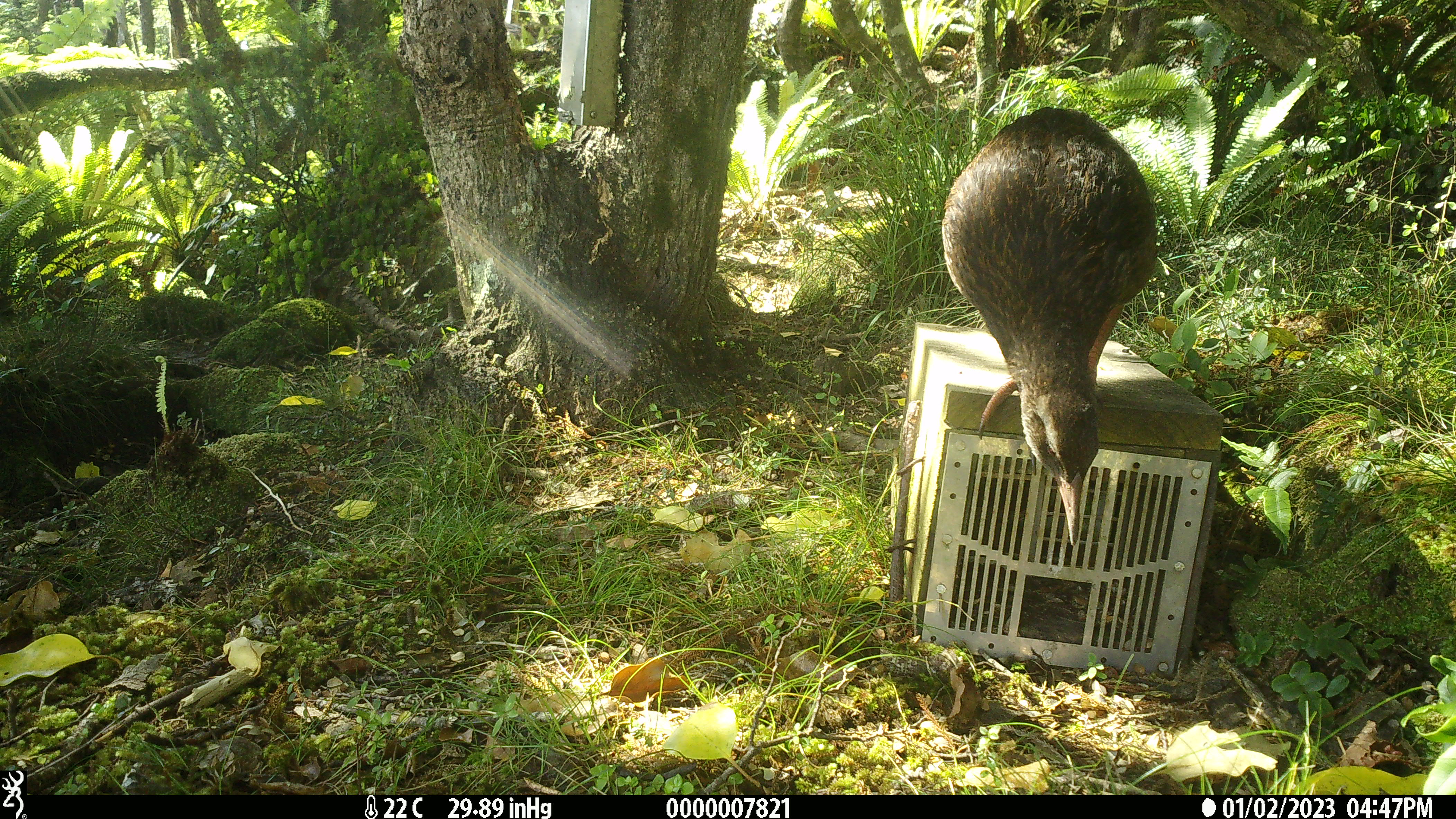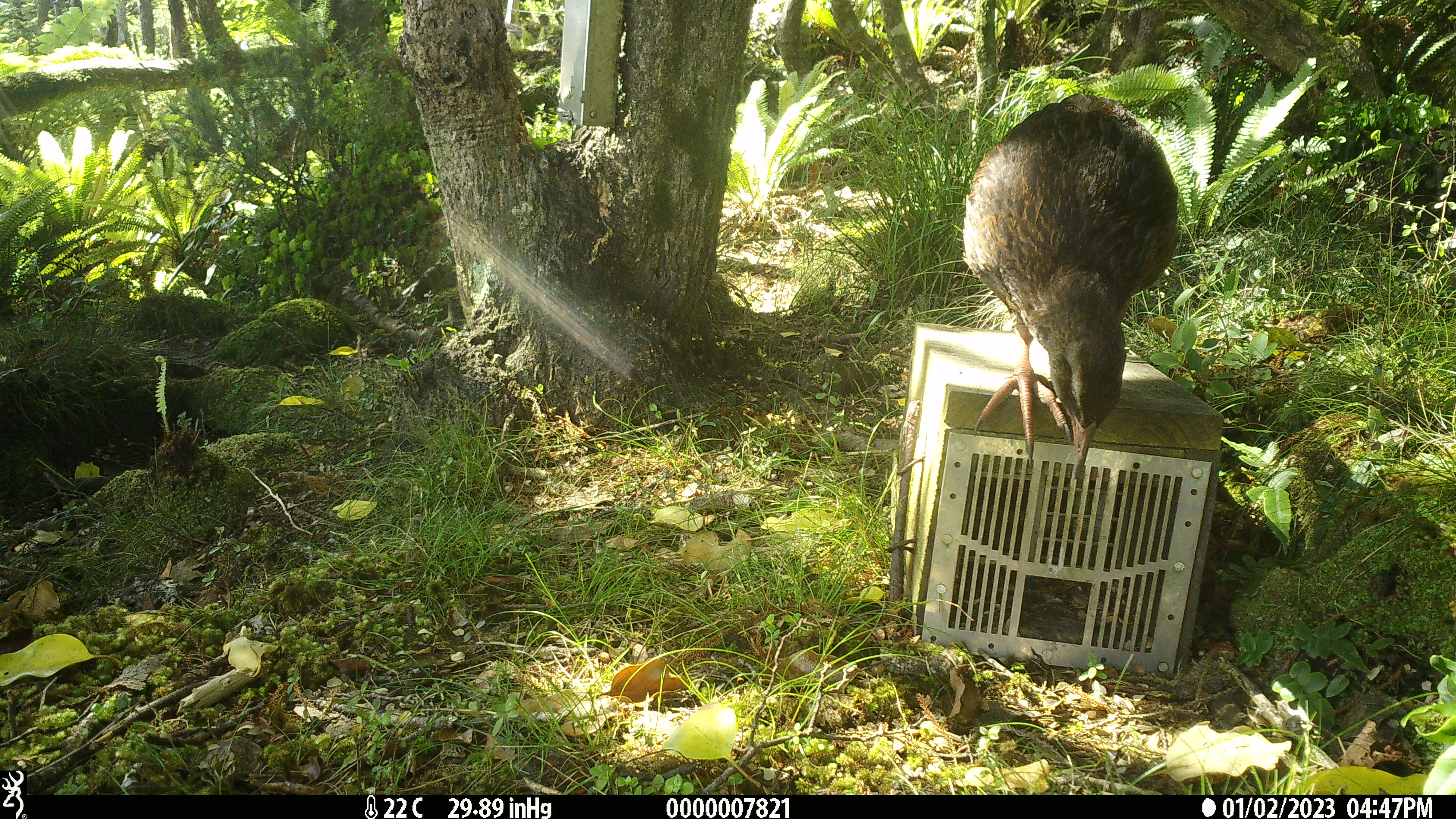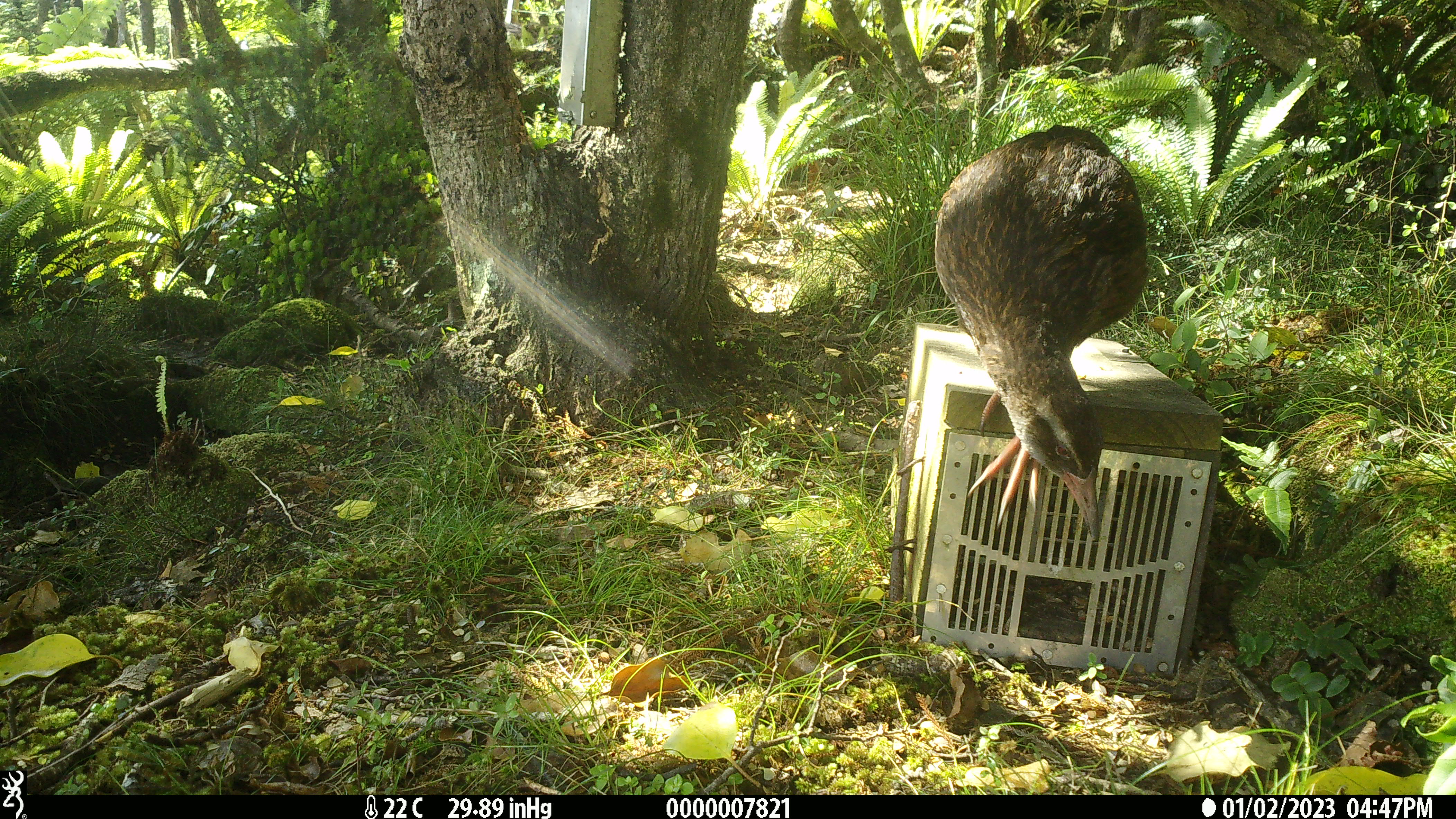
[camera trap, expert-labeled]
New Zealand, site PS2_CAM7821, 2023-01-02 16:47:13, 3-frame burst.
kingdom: Animalia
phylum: Chordata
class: Aves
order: Gruiformes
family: Rallidae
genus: Gallirallus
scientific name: Gallirallus australis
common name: weka